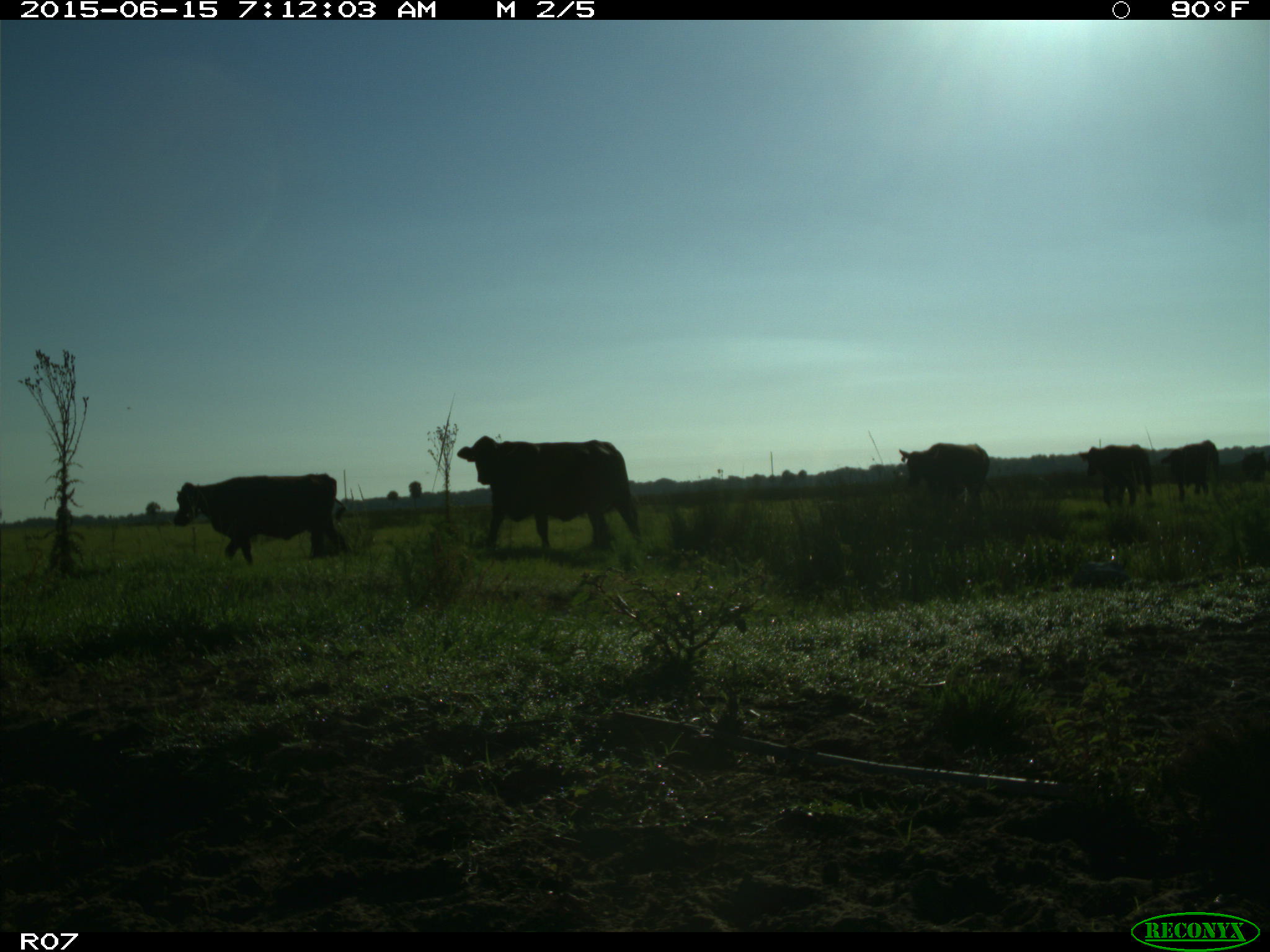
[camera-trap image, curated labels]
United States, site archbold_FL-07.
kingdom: Animalia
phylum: Chordata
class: Mammalia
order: Artiodactyla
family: Bovidae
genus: Bos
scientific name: Bos taurus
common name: domestic cow